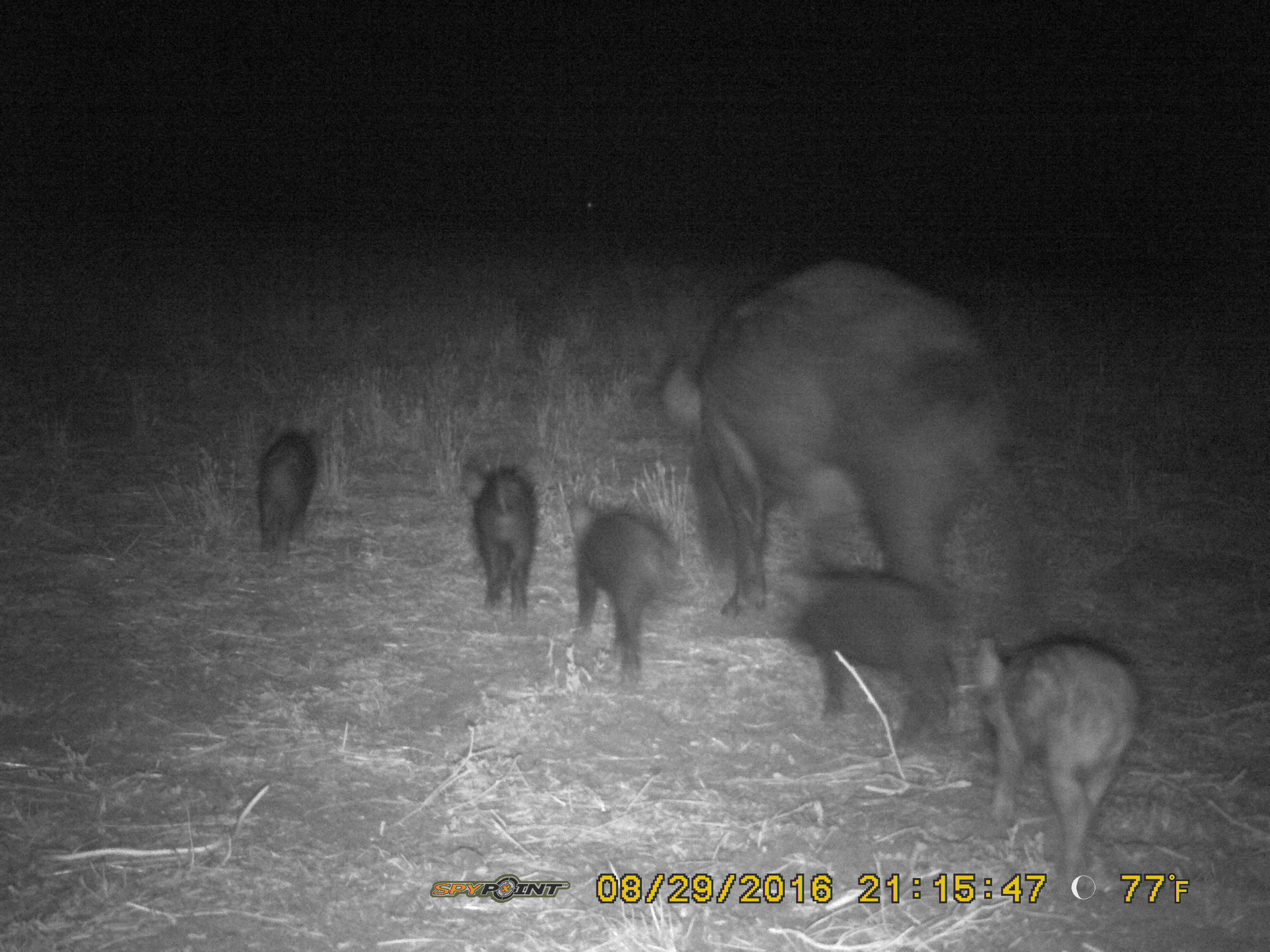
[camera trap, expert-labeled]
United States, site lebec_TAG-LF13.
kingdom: Animalia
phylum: Chordata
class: Mammalia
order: Artiodactyla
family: Suidae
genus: Sus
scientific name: Sus scrofa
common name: wild boar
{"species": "Sus scrofa (wild boar)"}